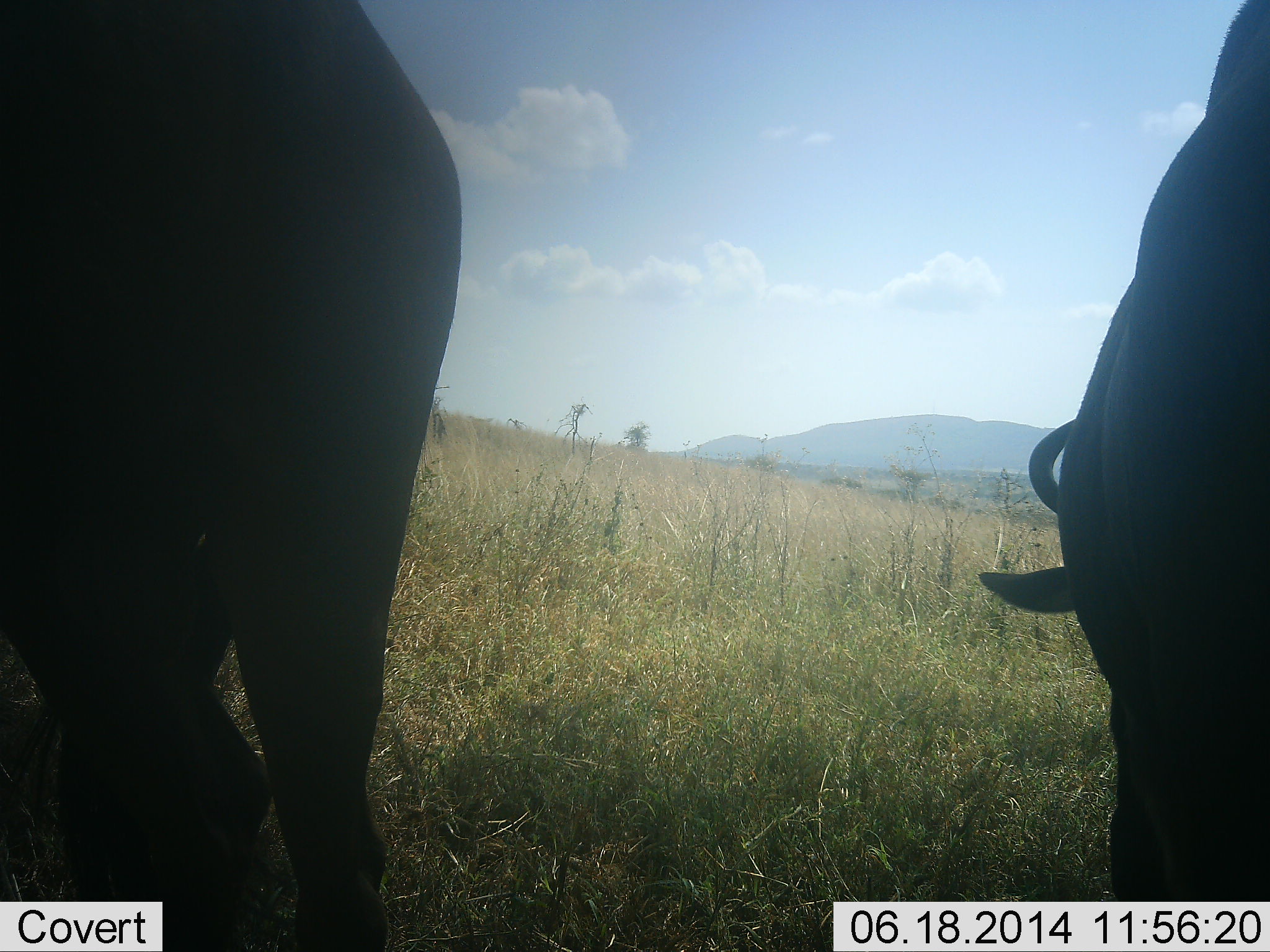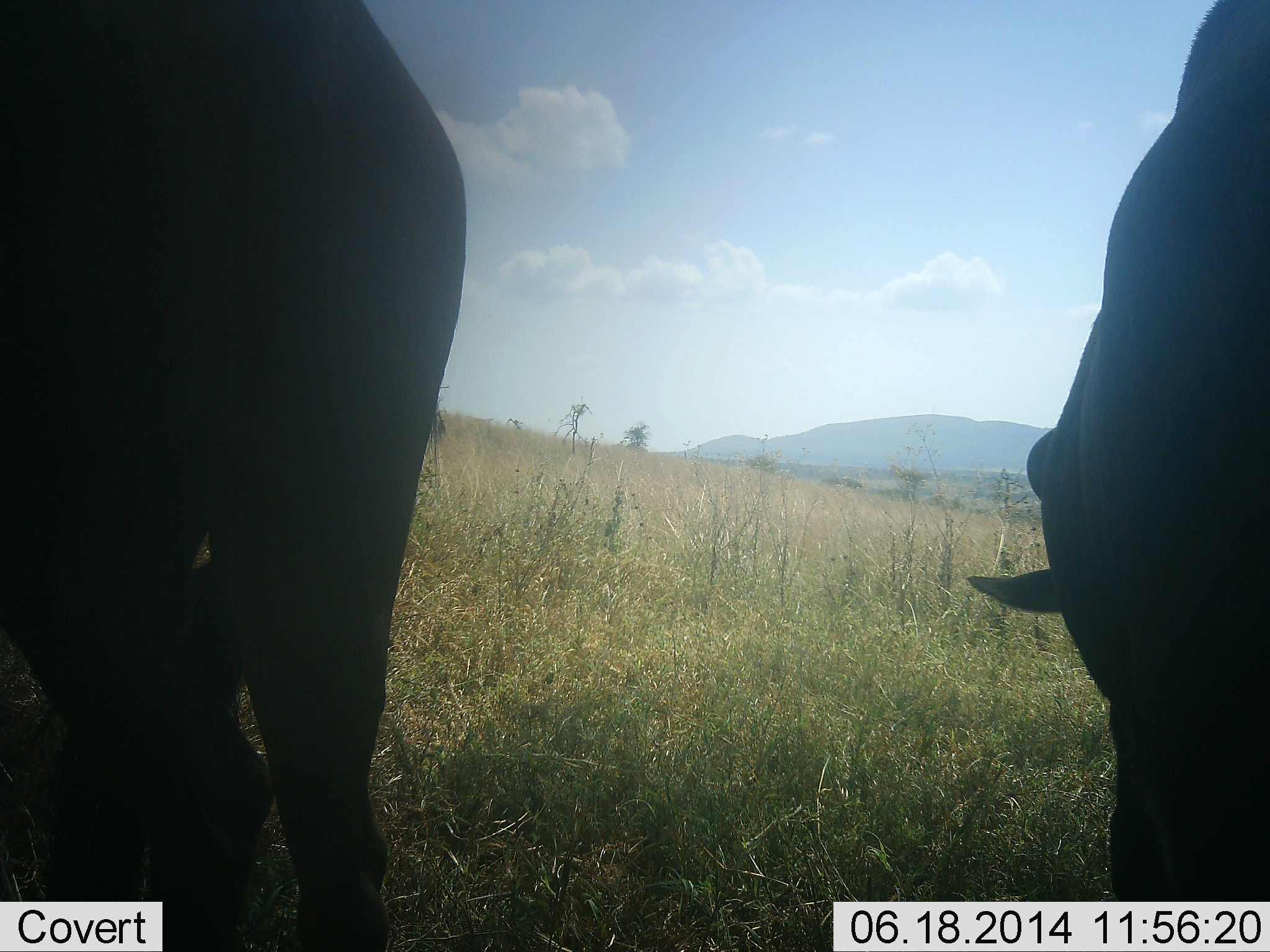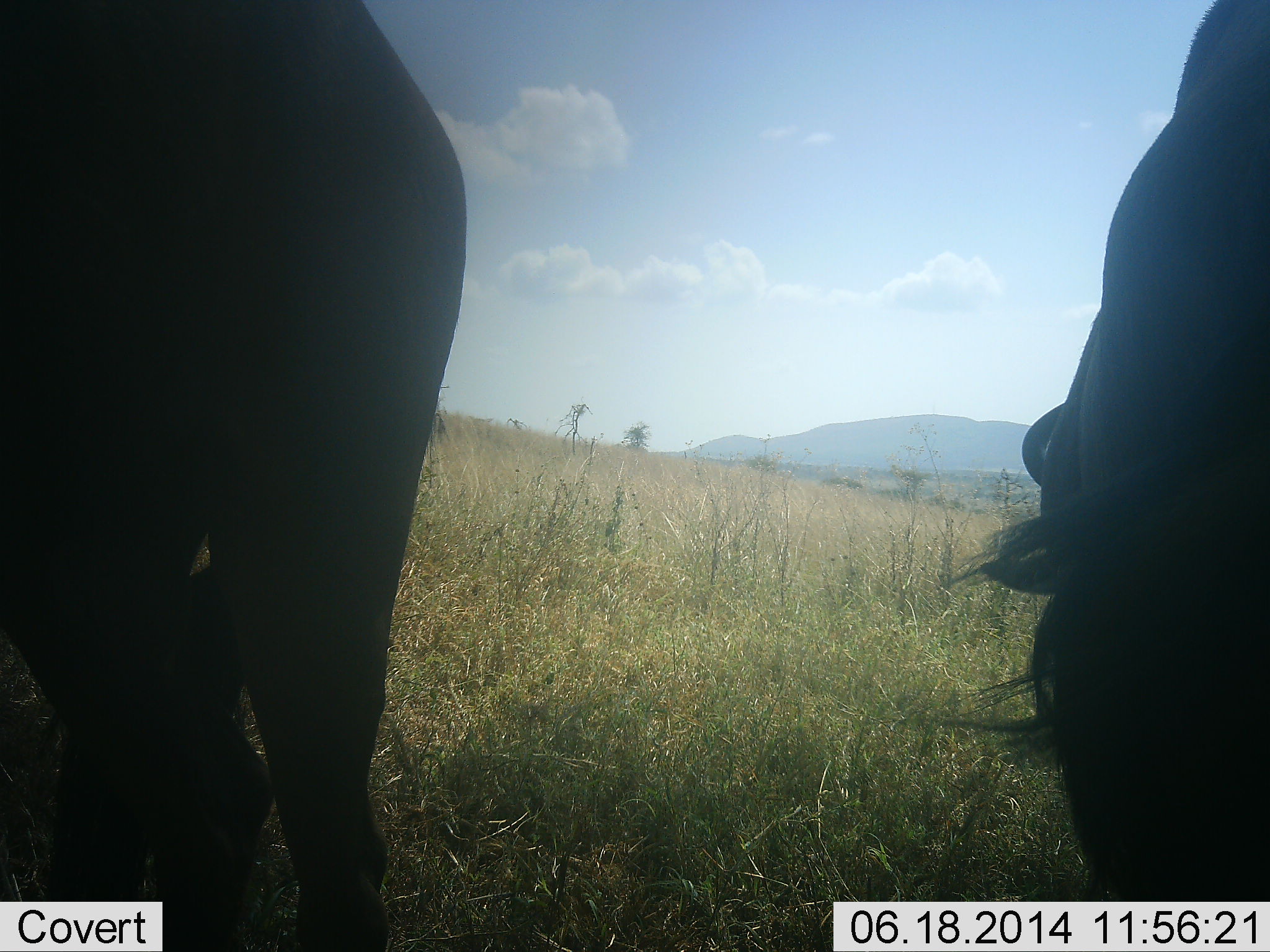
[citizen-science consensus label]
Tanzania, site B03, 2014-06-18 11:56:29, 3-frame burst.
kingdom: Animalia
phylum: Chordata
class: Mammalia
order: Artiodactyla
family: Bovidae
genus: Connochaetes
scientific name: Connochaetes taurinus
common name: blue wildebeest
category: wildebeest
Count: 2.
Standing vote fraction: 55%.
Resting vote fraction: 0%.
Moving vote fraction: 0%.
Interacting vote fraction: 0%.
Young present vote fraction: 0%.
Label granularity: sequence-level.